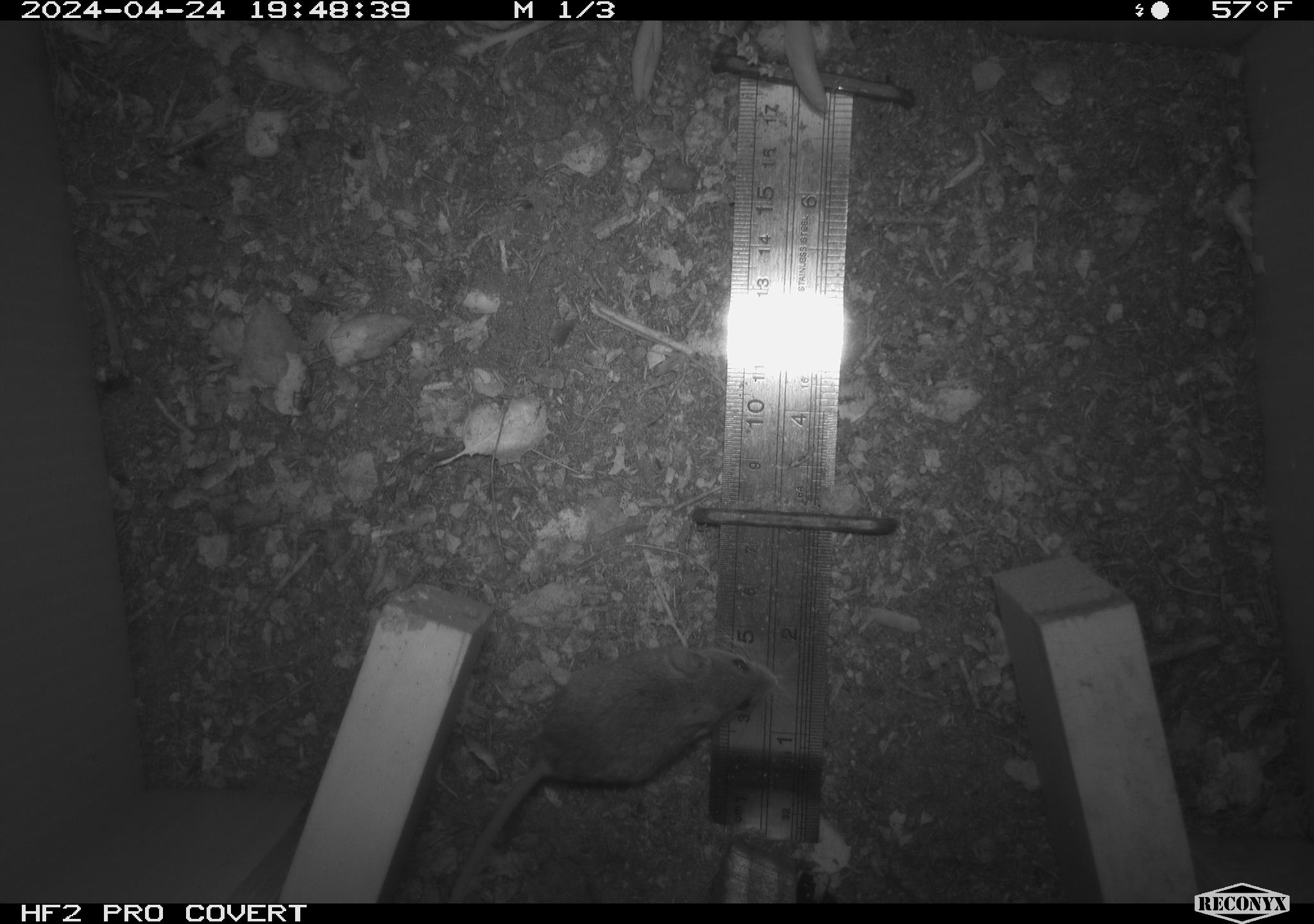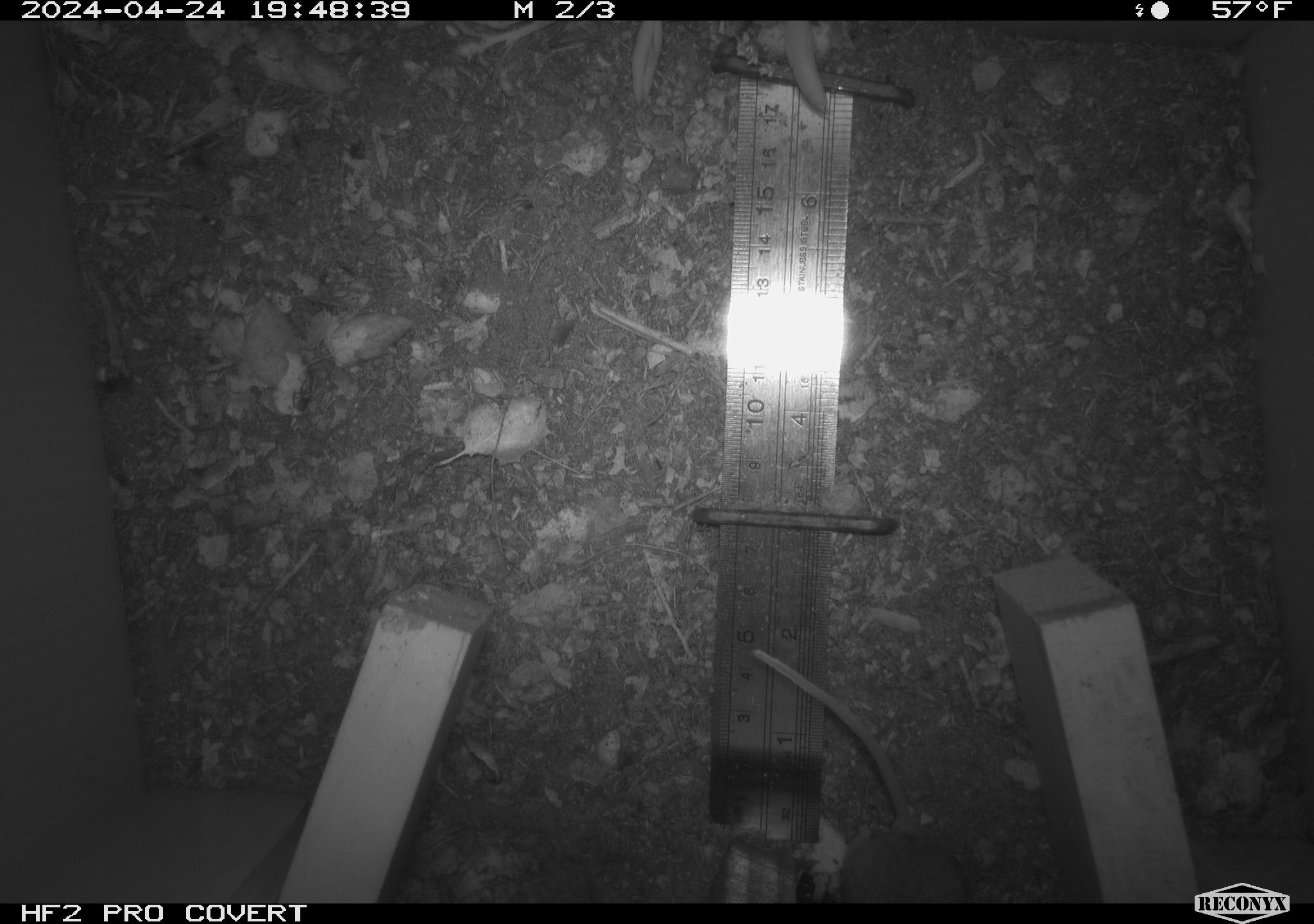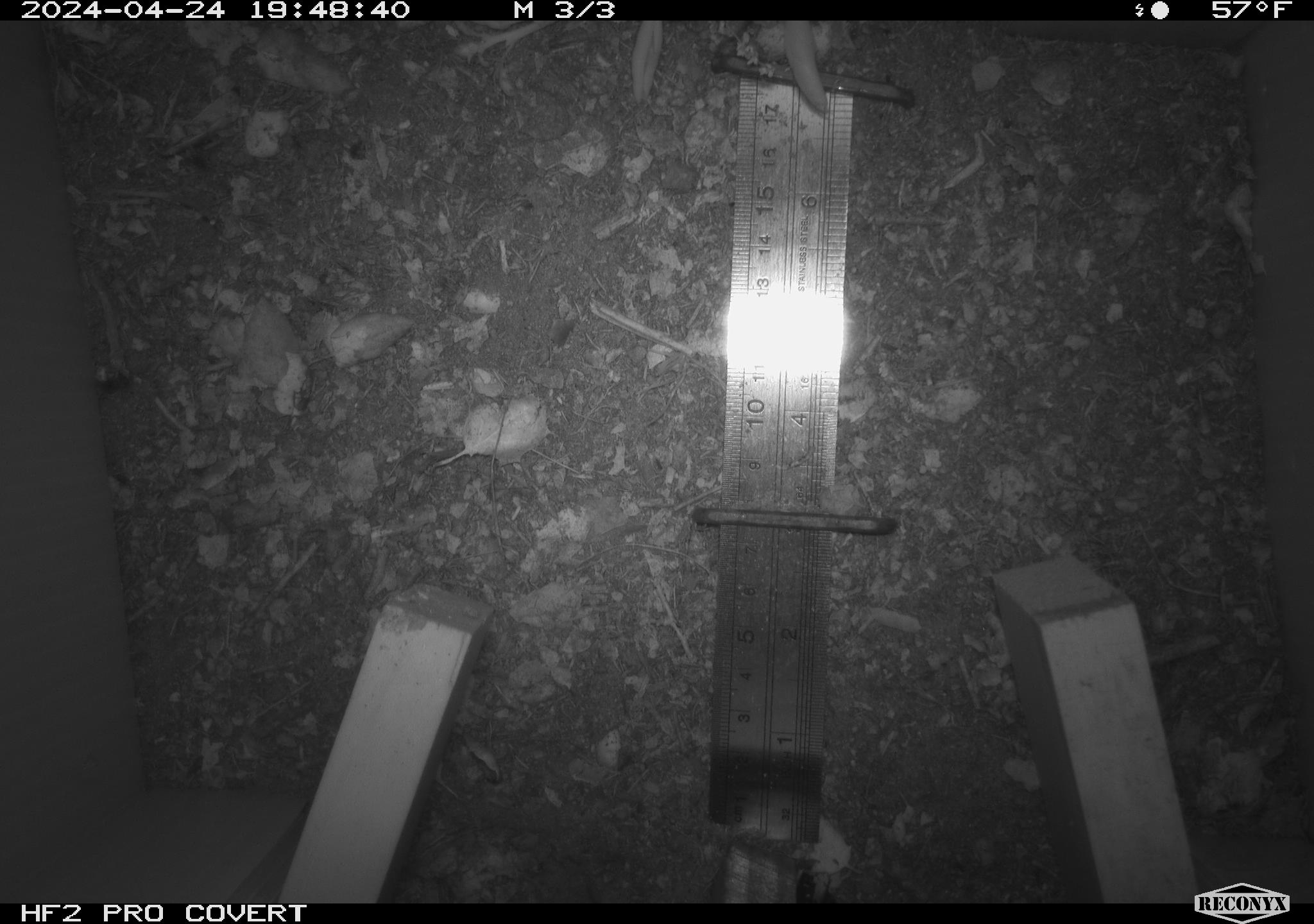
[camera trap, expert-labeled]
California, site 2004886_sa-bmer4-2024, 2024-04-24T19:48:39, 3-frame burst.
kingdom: Animalia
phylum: Chordata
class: Mammalia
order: Rodentia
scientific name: Rodentia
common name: mouse species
Mouse species (Rodentia).